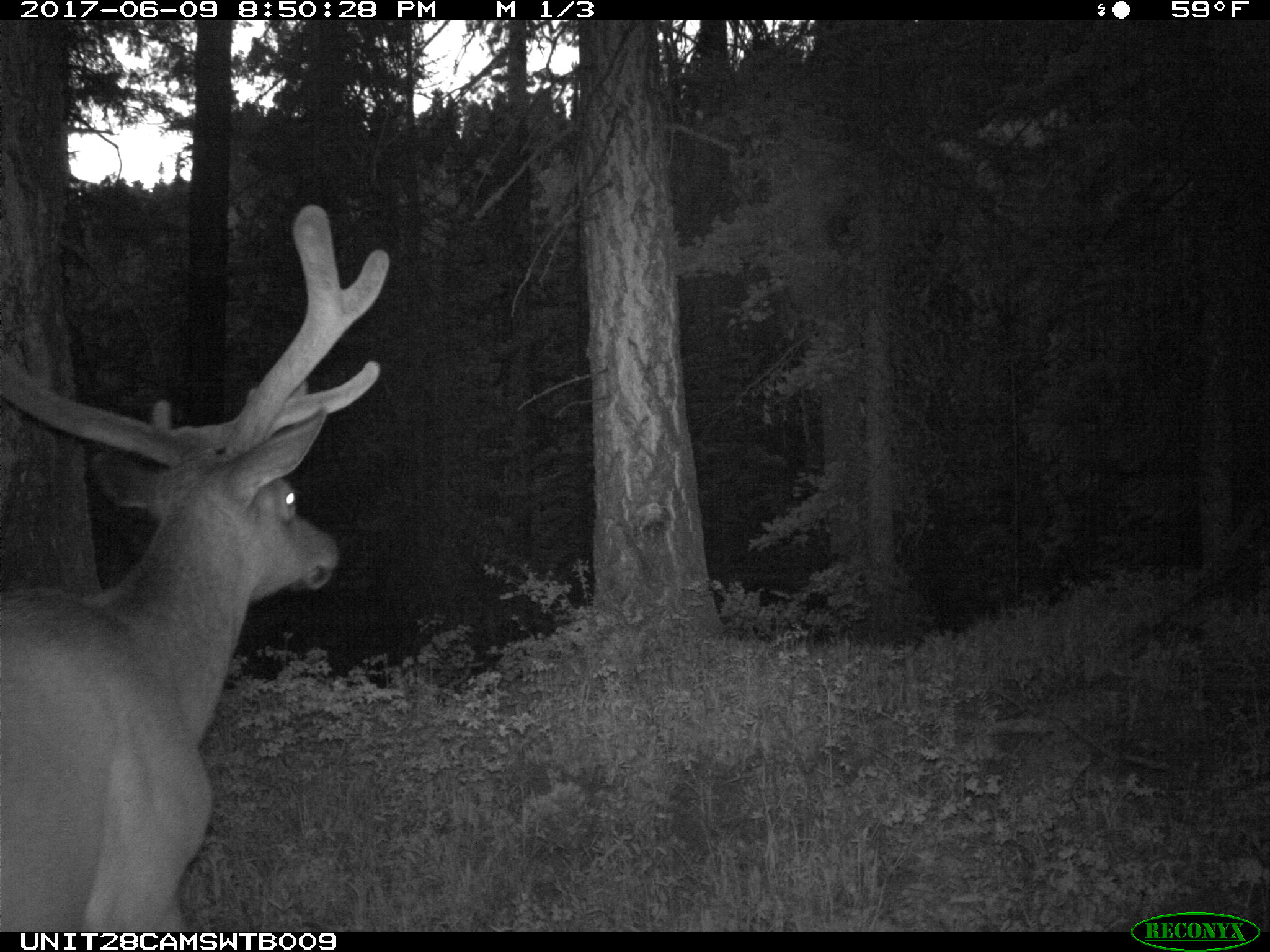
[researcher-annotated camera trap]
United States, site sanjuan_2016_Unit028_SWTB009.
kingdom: Animalia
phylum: Chordata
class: Mammalia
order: Artiodactyla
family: Cervidae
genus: Cervus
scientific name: Cervus elaphus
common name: red deer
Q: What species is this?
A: Cervus elaphus (red deer).